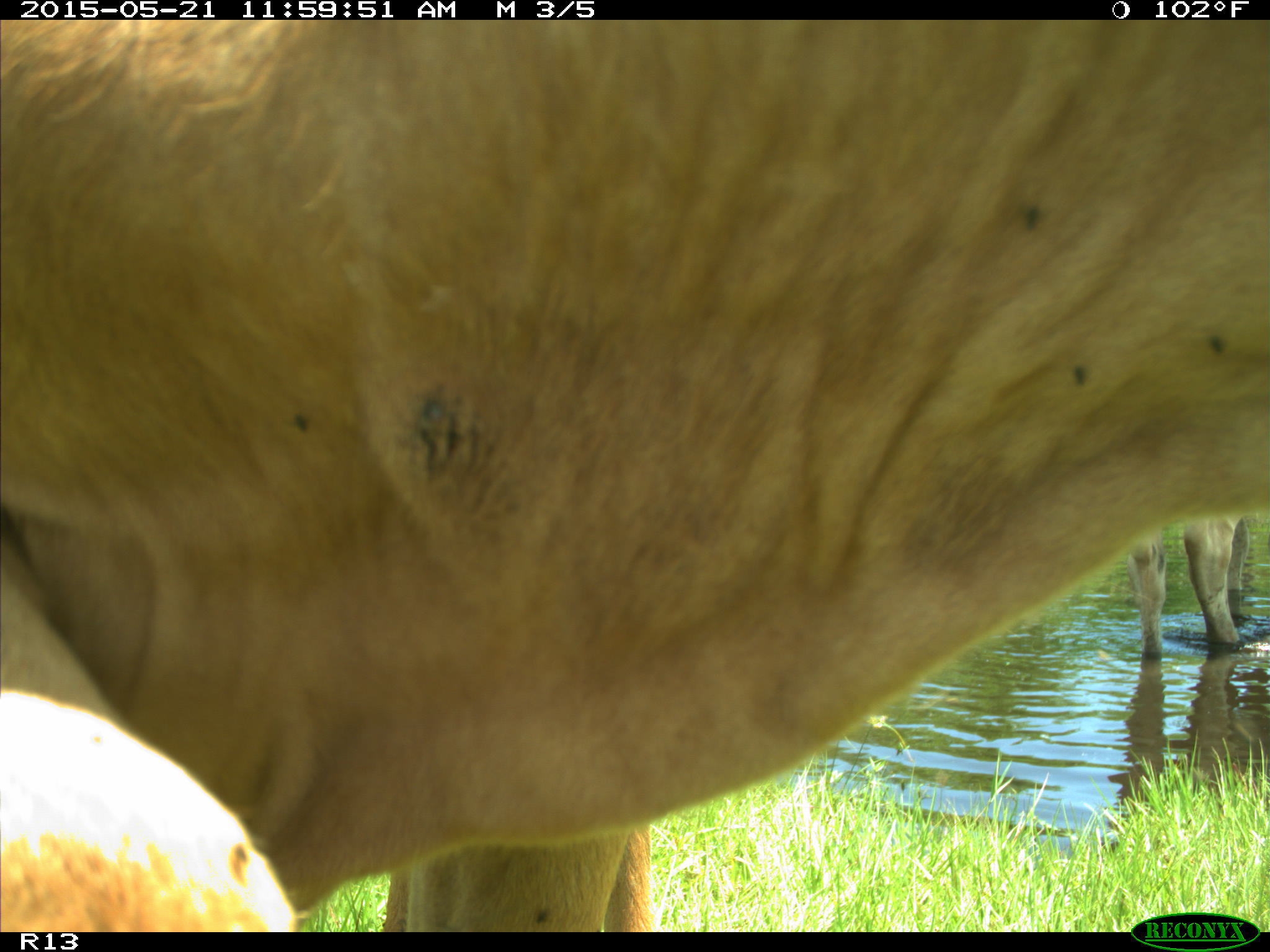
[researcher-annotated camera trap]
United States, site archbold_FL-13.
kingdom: Animalia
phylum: Chordata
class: Mammalia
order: Artiodactyla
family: Bovidae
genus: Bos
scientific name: Bos taurus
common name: domestic cow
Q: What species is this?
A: Bos taurus (domestic cow).